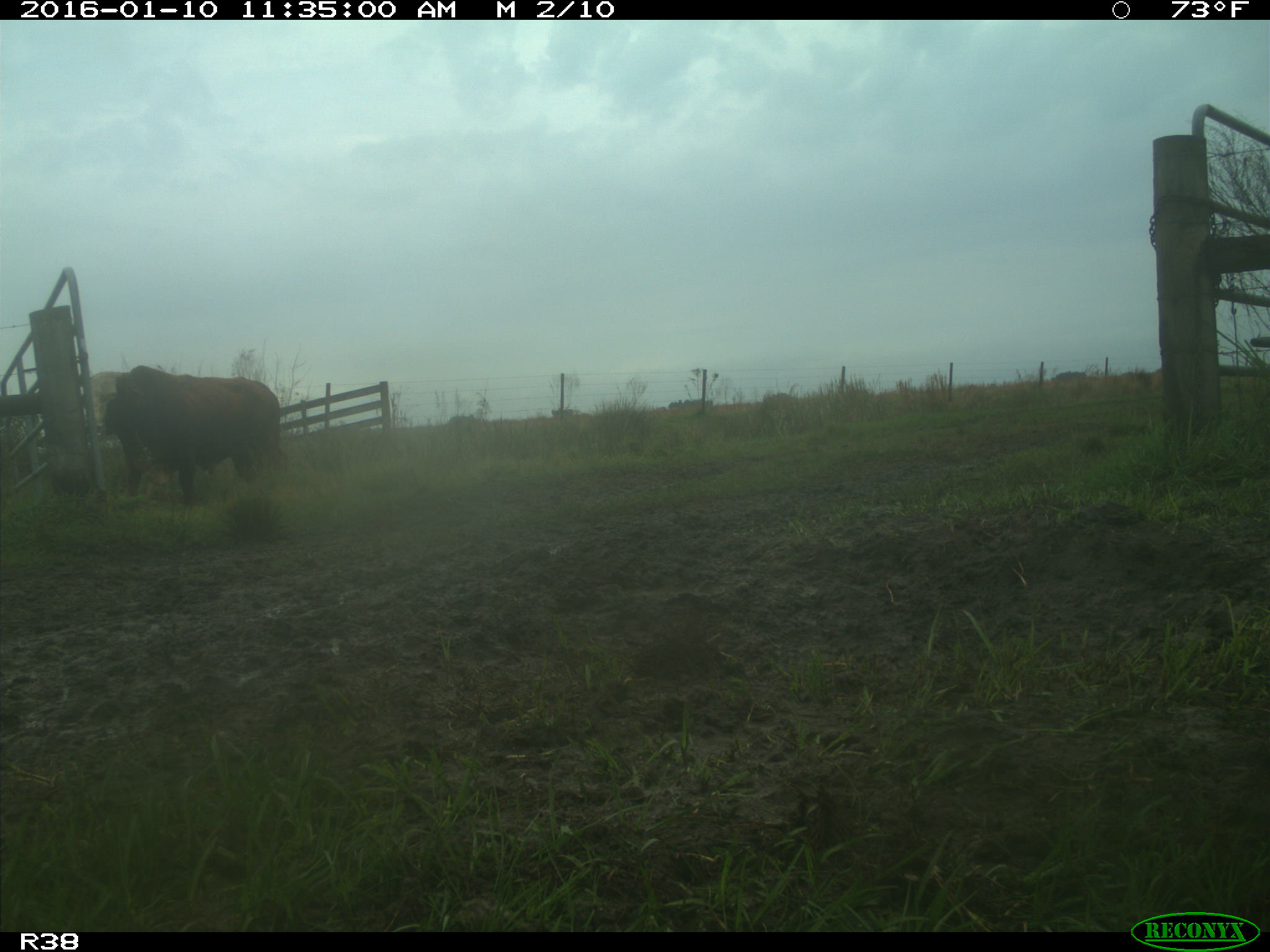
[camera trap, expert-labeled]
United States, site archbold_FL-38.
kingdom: Animalia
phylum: Chordata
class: Mammalia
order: Artiodactyla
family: Bovidae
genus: Bos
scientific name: Bos taurus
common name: domestic cow